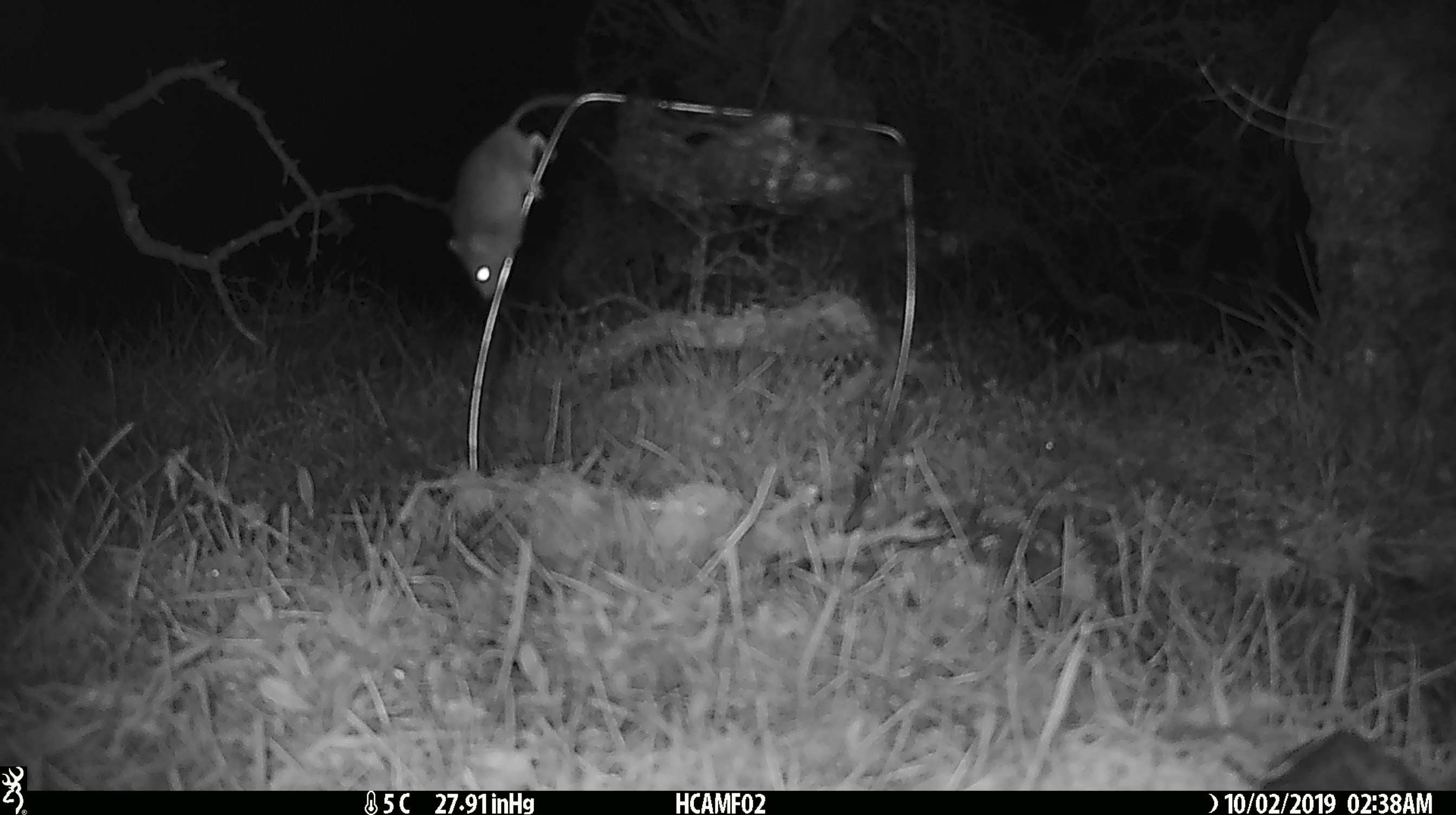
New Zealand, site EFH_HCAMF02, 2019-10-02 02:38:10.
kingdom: Animalia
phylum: Chordata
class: Mammalia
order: Rodentia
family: Muridae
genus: Mus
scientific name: Mus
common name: mouse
Mouse (Mus).